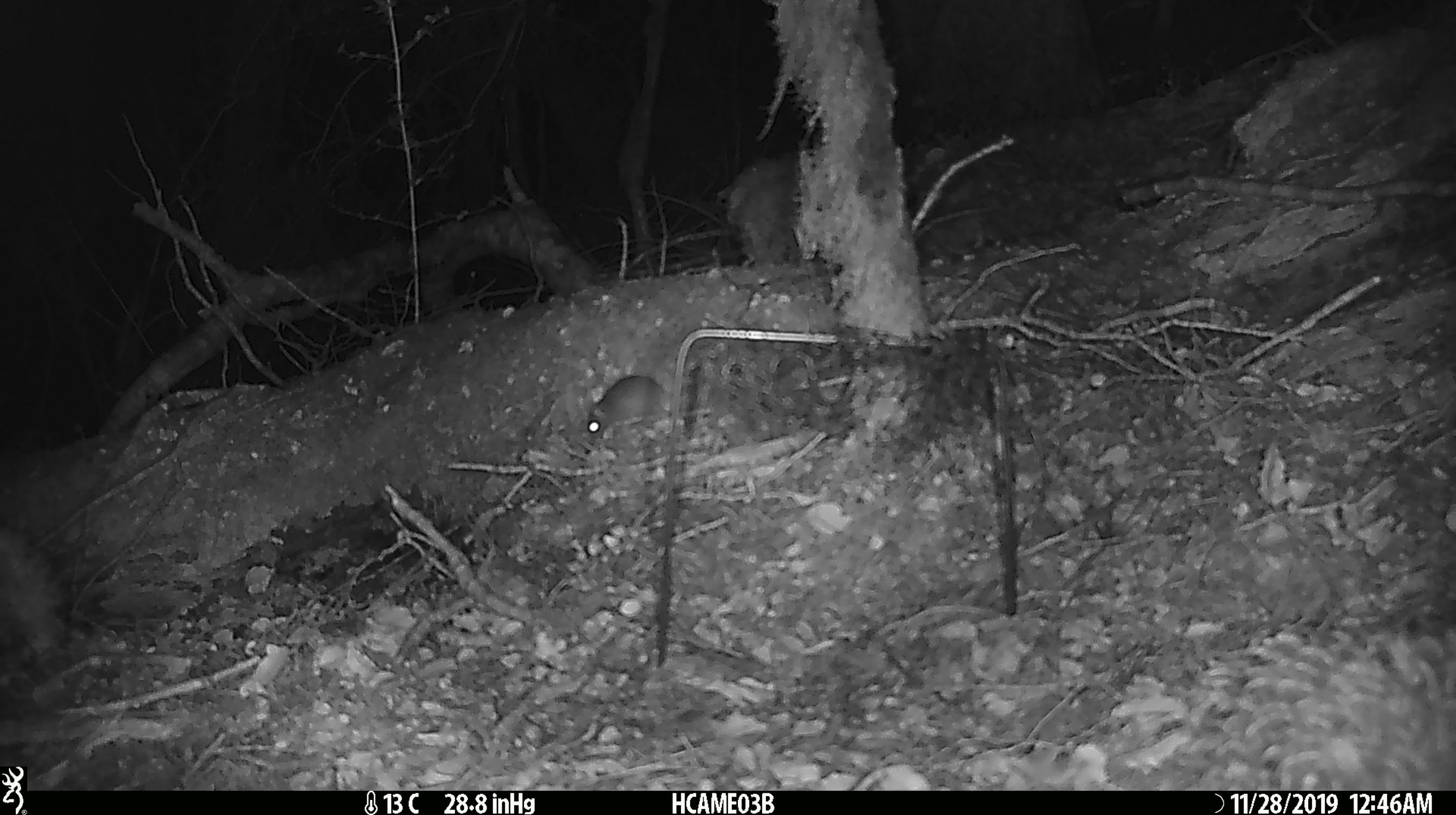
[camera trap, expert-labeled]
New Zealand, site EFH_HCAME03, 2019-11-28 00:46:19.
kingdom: Animalia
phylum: Chordata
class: Mammalia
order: Rodentia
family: Muridae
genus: Mus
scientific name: Mus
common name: mouse